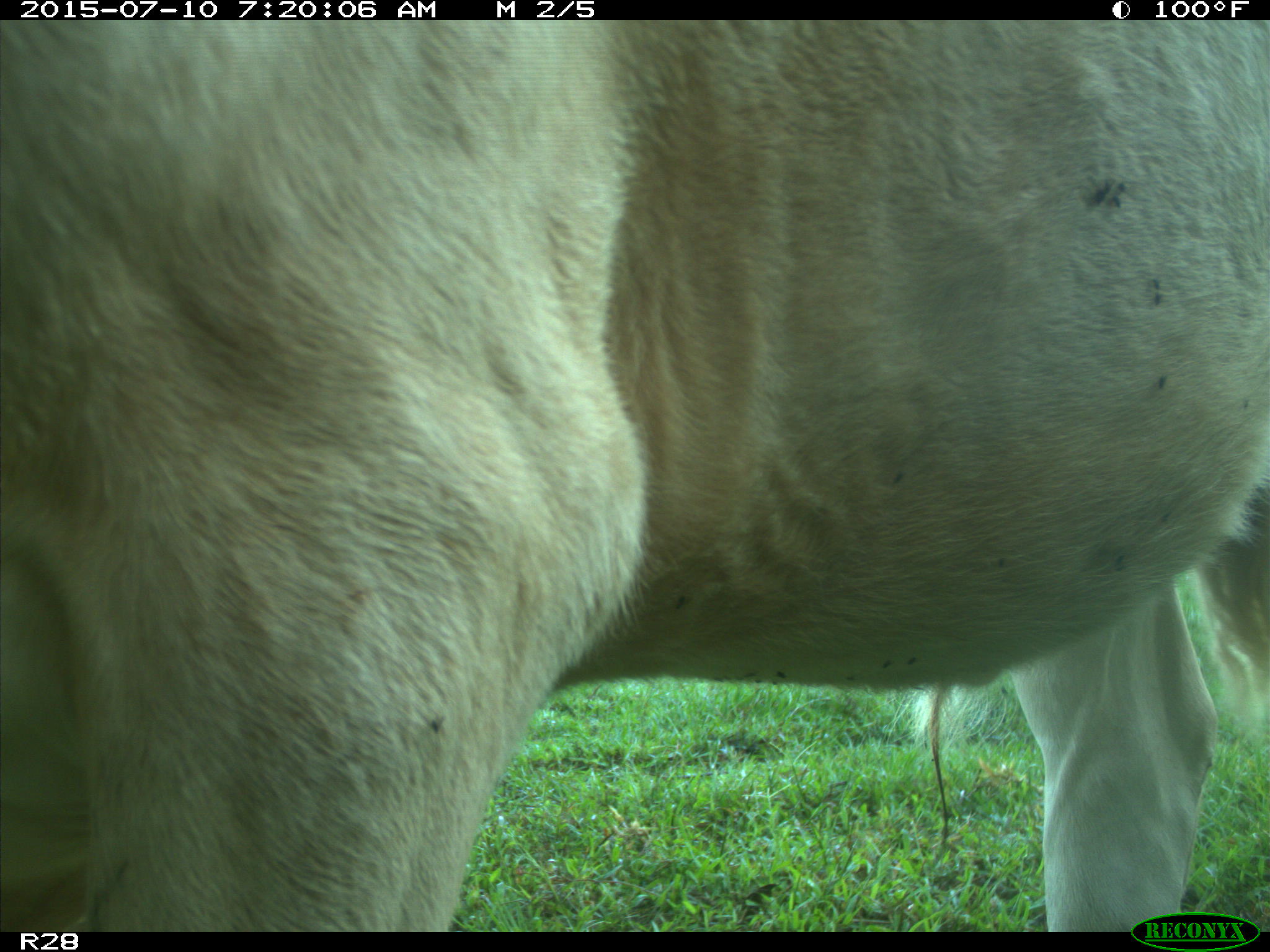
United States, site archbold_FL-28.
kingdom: Animalia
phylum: Chordata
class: Mammalia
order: Artiodactyla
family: Bovidae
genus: Bos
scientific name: Bos taurus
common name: domestic cow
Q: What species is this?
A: Bos taurus (domestic cow).